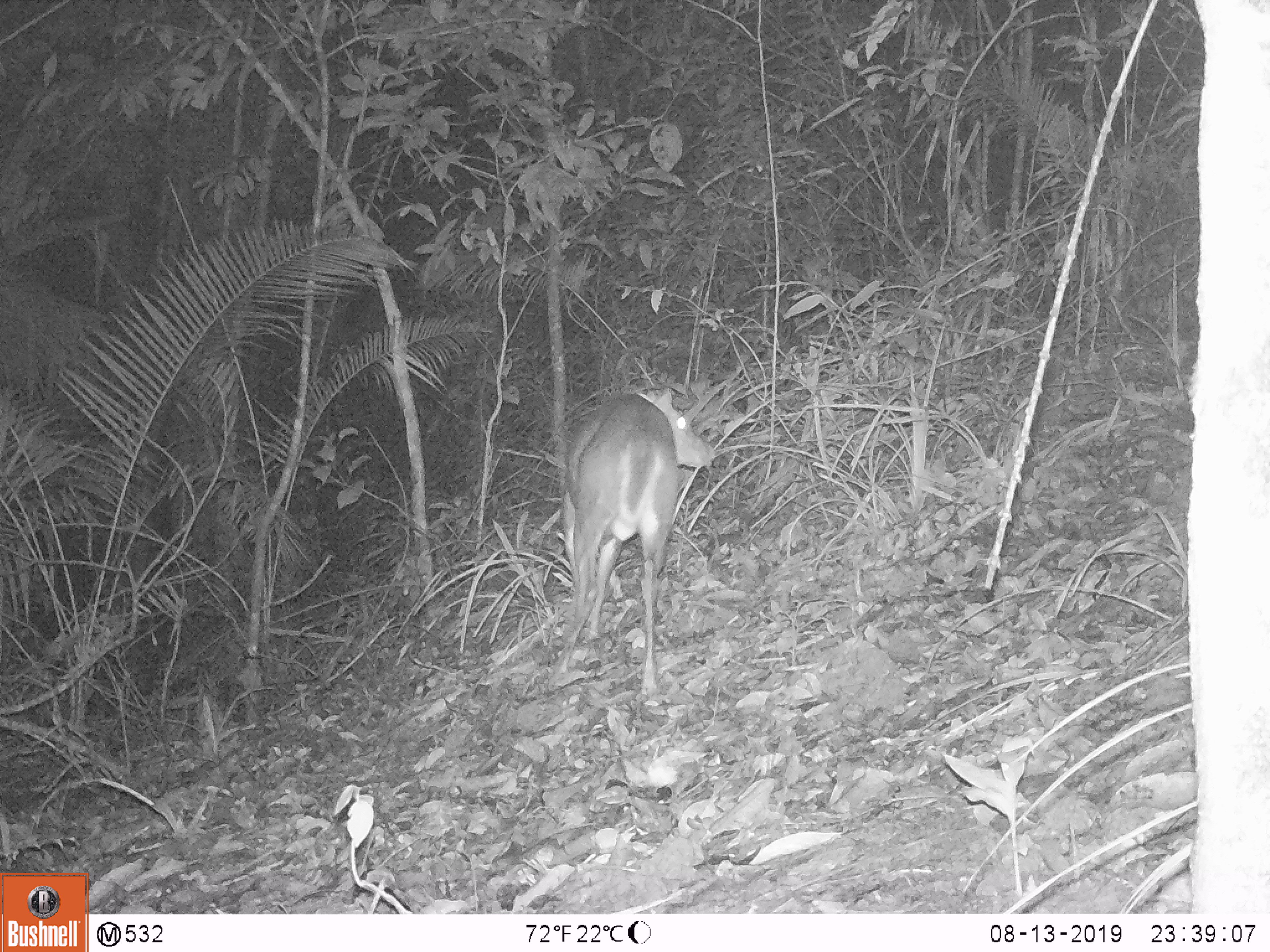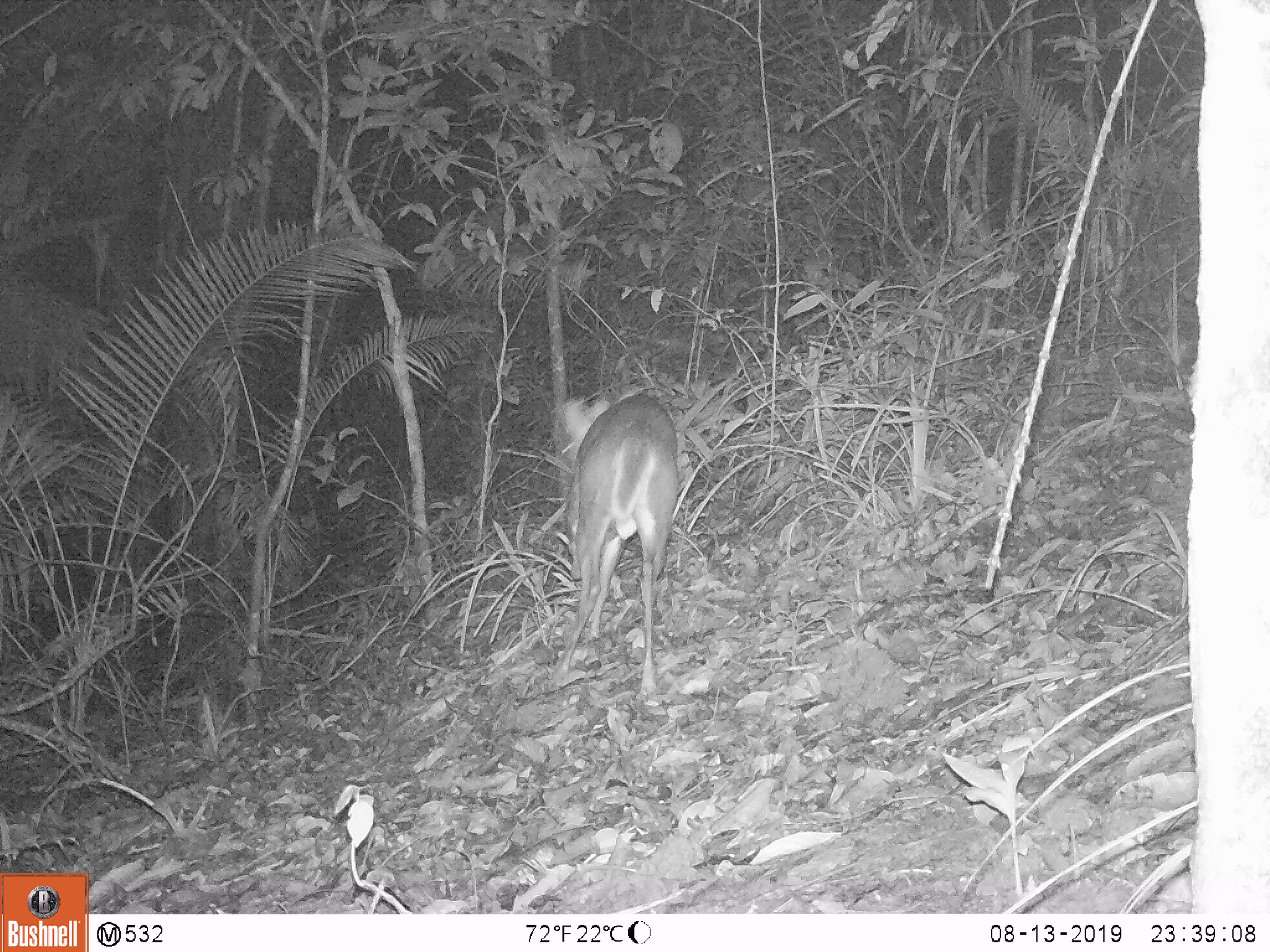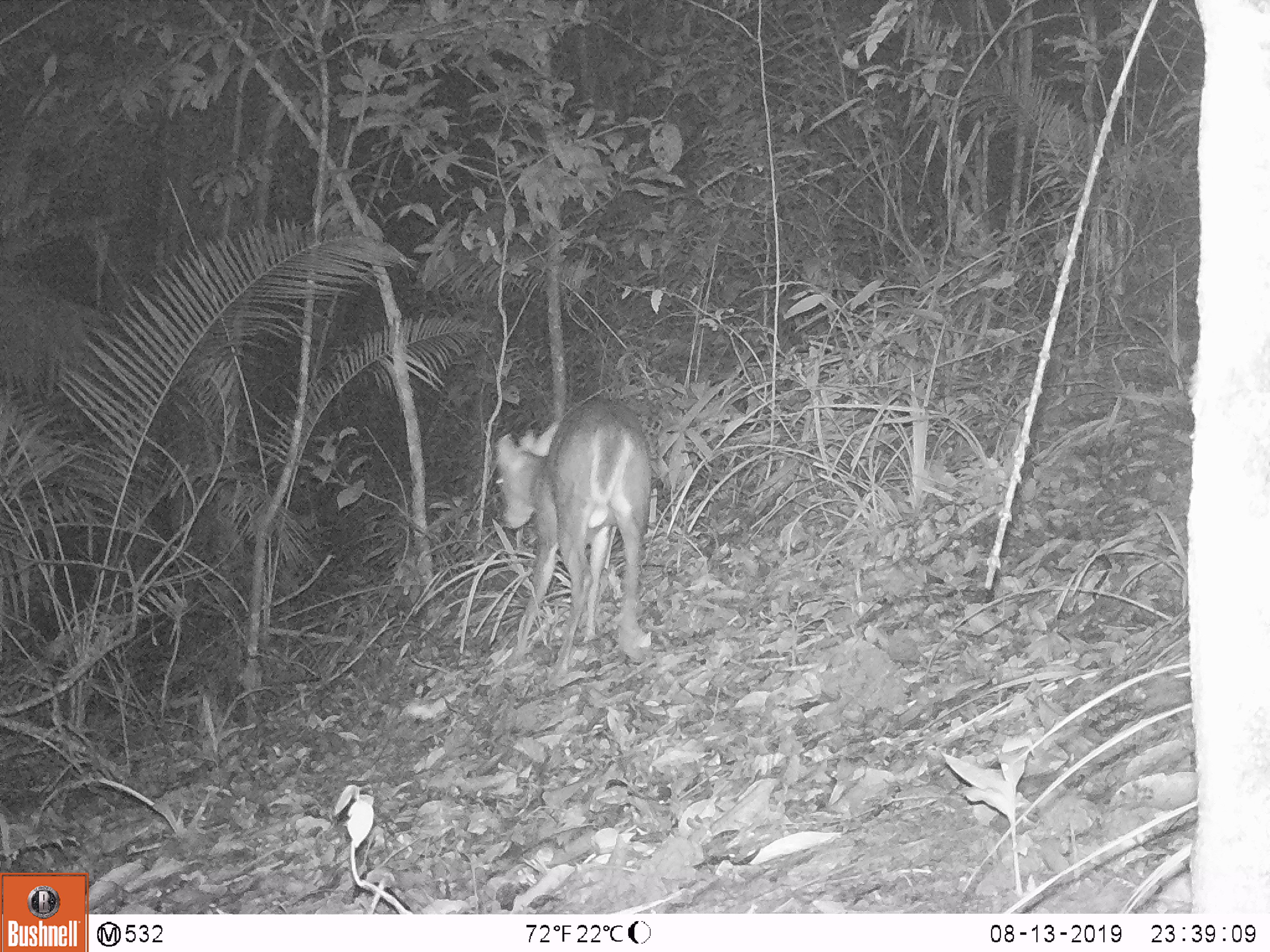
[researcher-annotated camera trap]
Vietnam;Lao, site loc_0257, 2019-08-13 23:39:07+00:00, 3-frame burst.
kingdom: Animalia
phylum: Chordata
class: Mammalia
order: Artiodactyla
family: Cervidae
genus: Muntiacus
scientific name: Muntiacus rooseveltorum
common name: roosevelt's muntjac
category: roosevelts muntjac group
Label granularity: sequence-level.